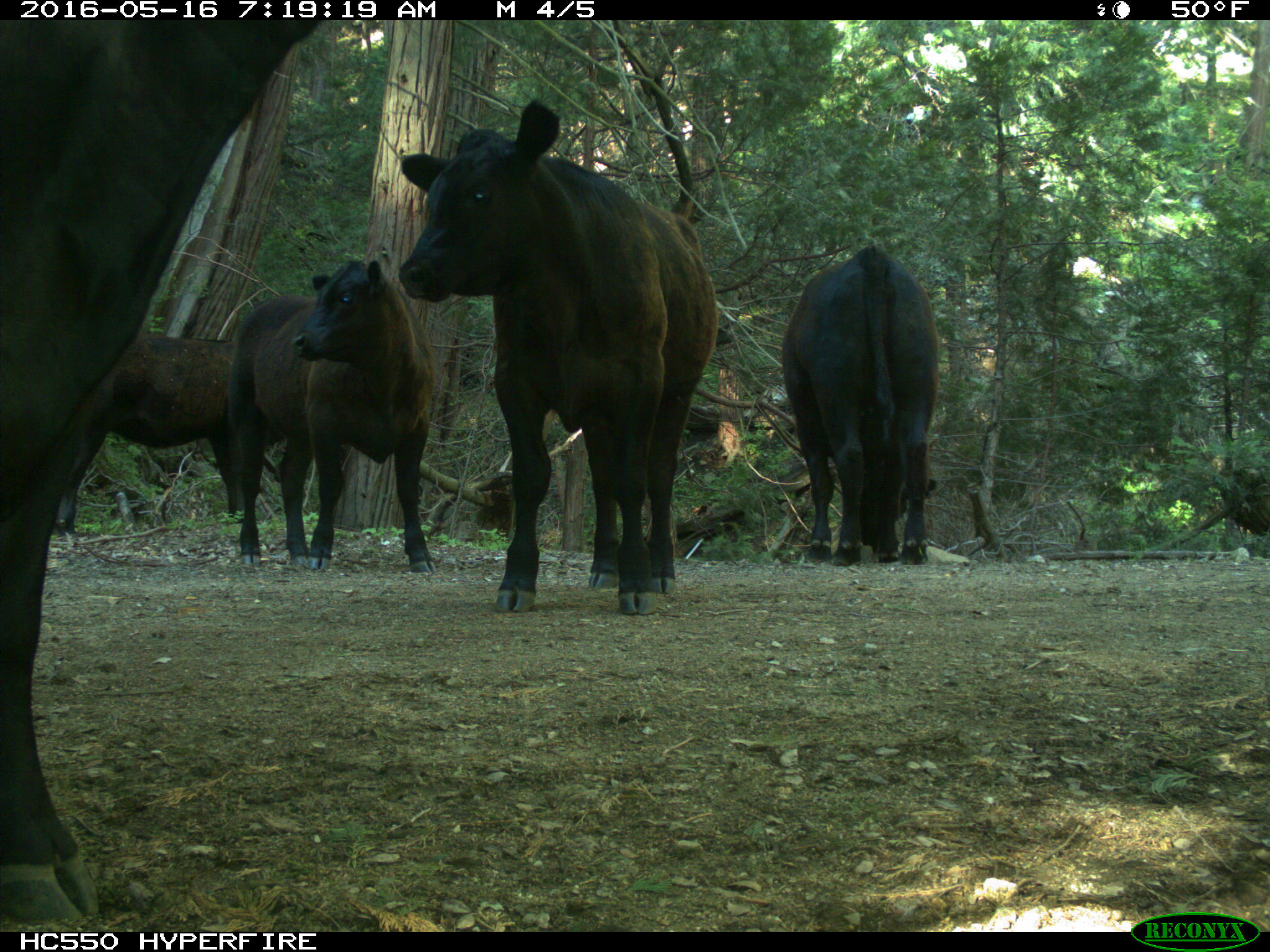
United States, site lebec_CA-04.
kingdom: Animalia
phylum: Chordata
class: Mammalia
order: Artiodactyla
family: Bovidae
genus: Bos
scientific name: Bos taurus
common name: domestic cow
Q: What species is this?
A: Bos taurus (domestic cow).